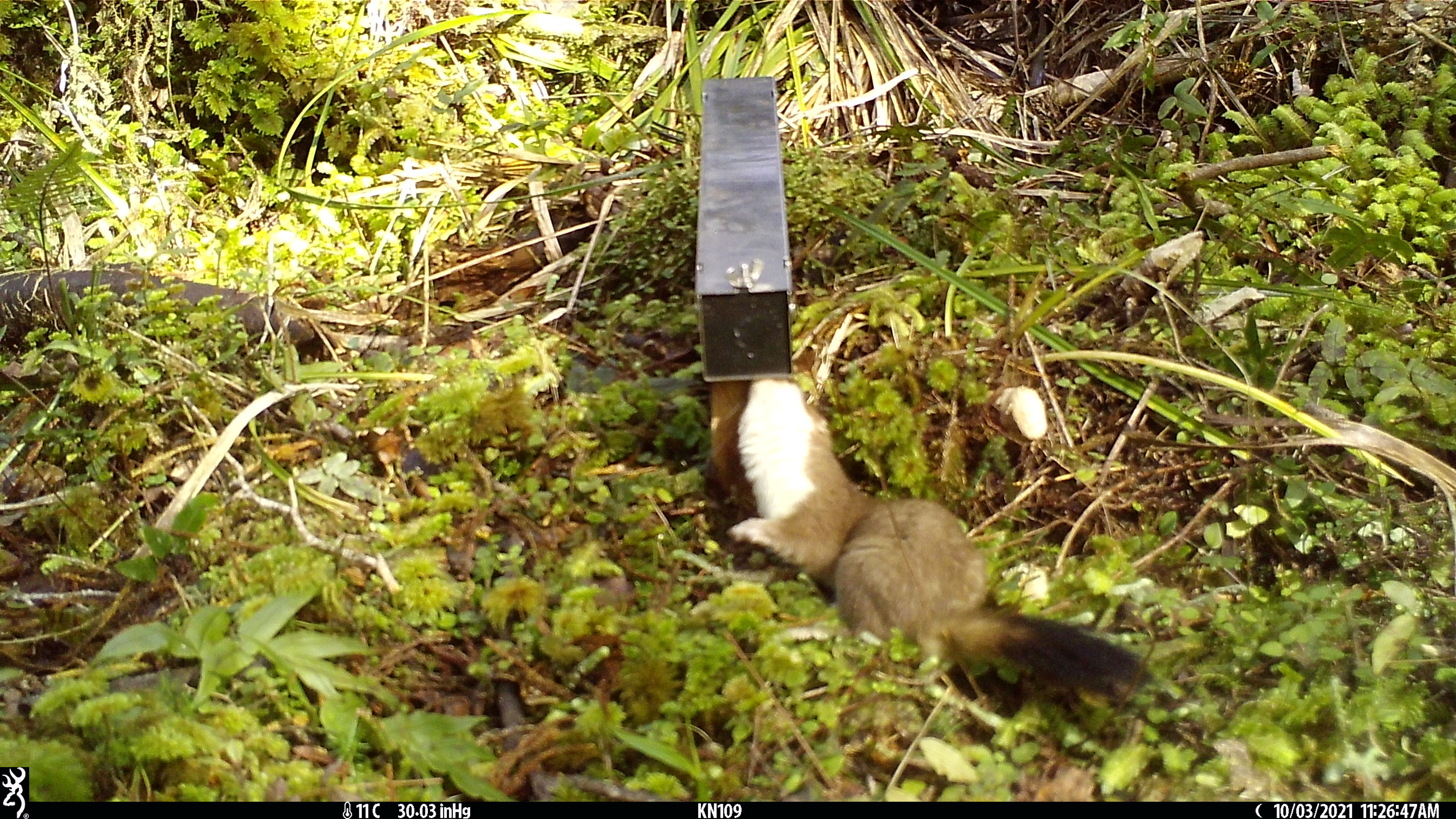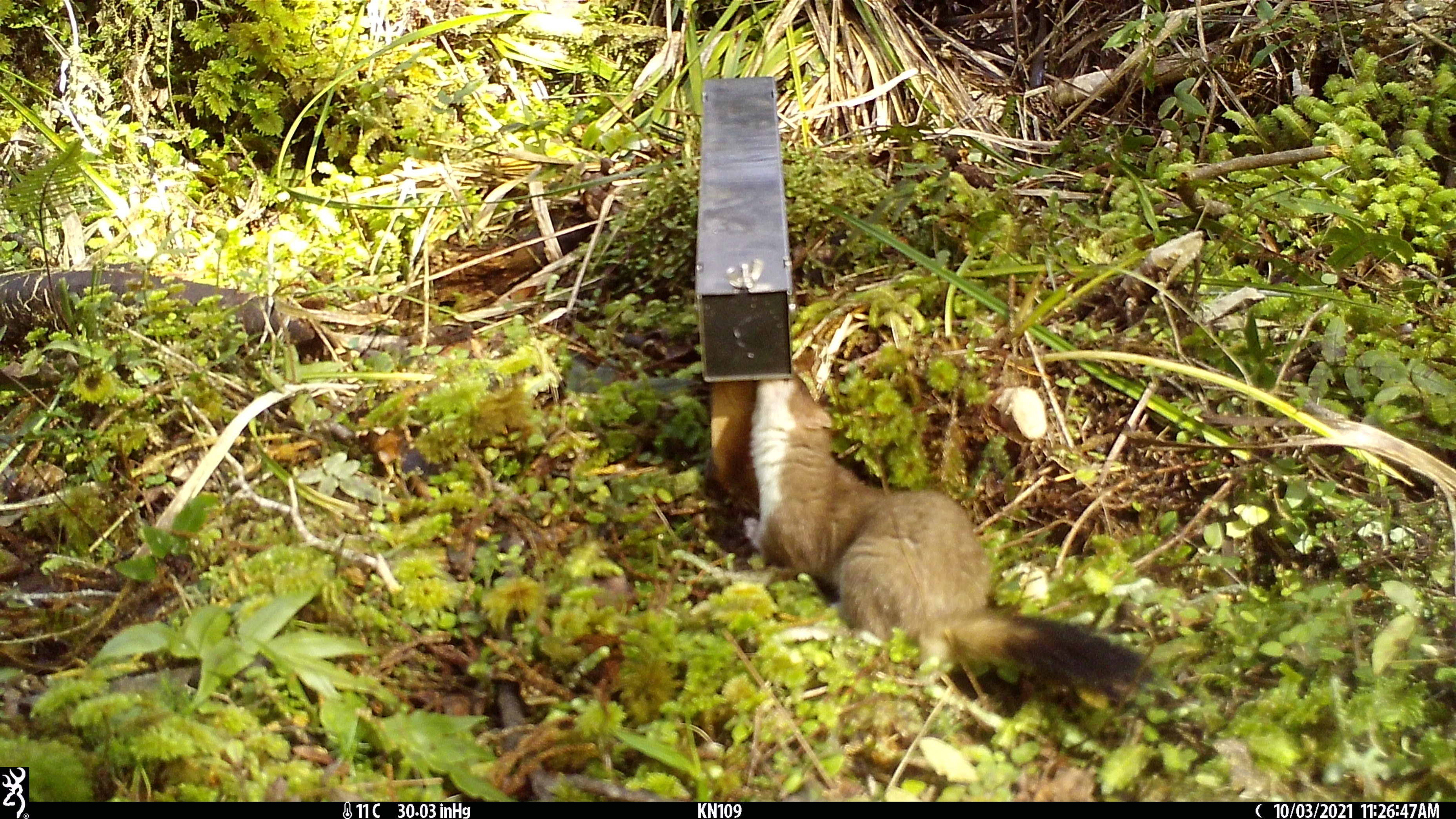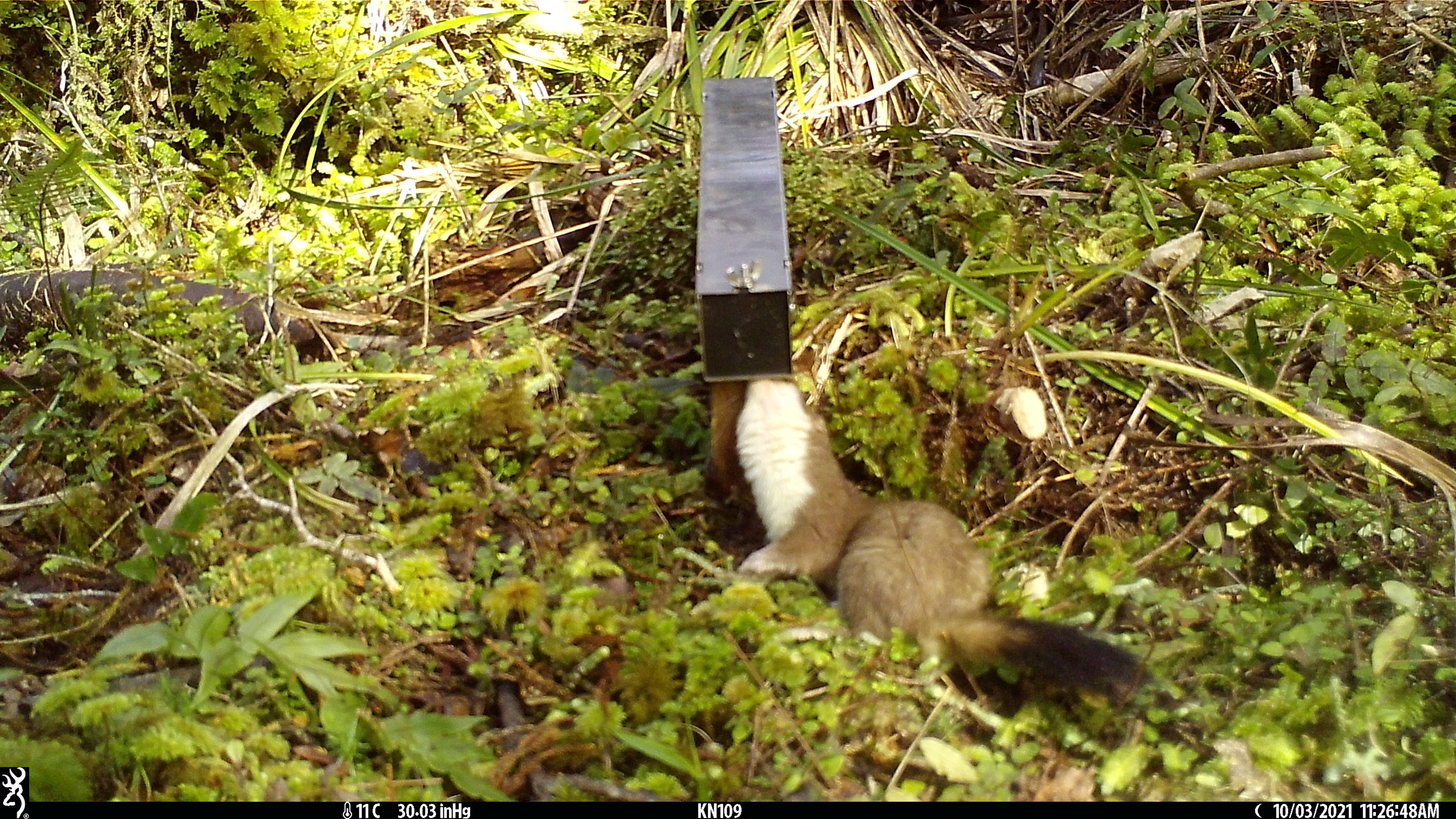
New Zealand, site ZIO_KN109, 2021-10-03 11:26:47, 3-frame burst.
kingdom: Animalia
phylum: Chordata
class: Mammalia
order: Carnivora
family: Mustelidae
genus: Mustela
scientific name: Mustela erminea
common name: stoat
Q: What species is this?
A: Stoat (Mustela erminea).